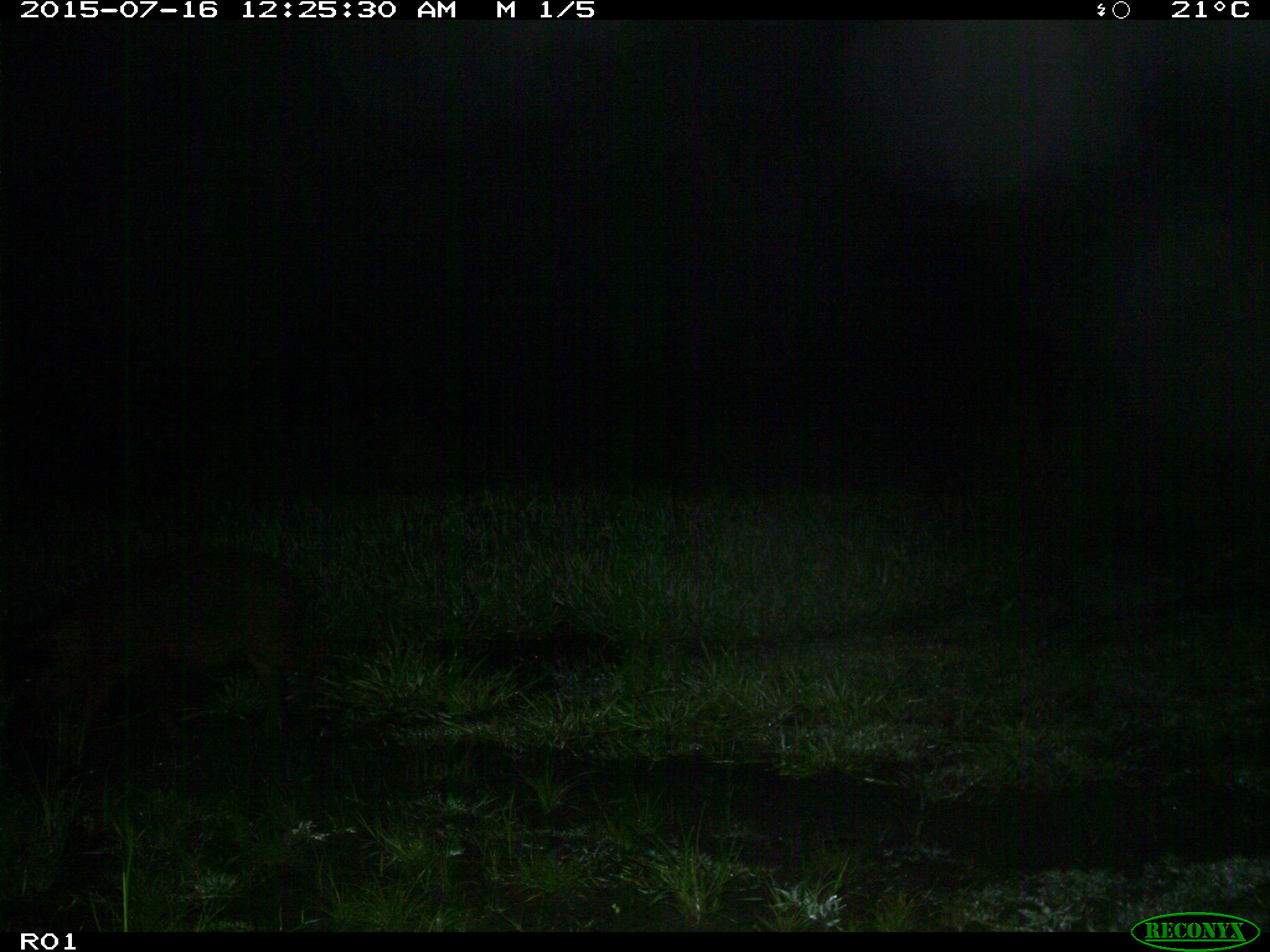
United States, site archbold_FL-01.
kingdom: Animalia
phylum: Chordata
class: Mammalia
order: Artiodactyla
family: Suidae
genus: Sus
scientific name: Sus scrofa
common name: wild boar